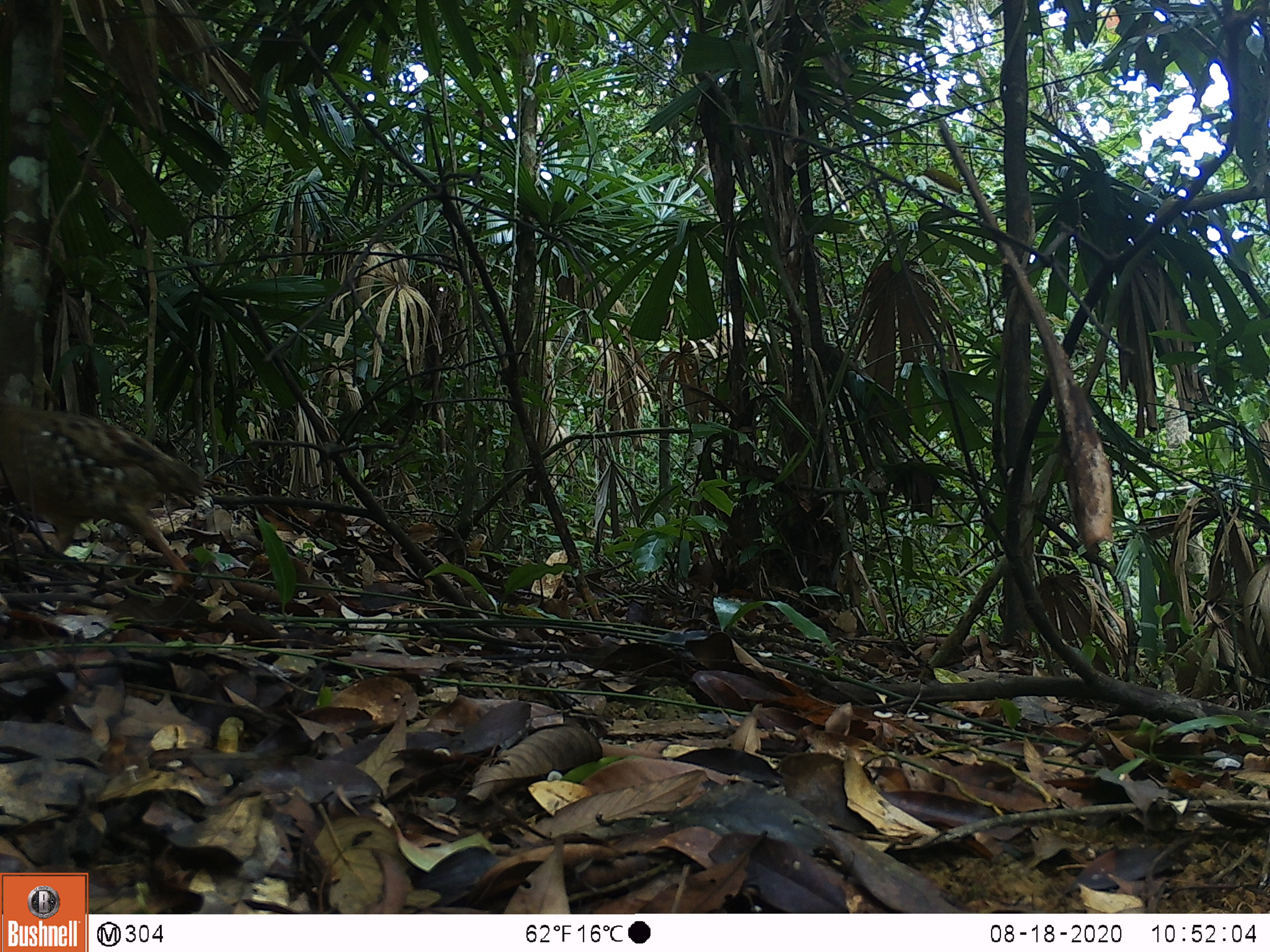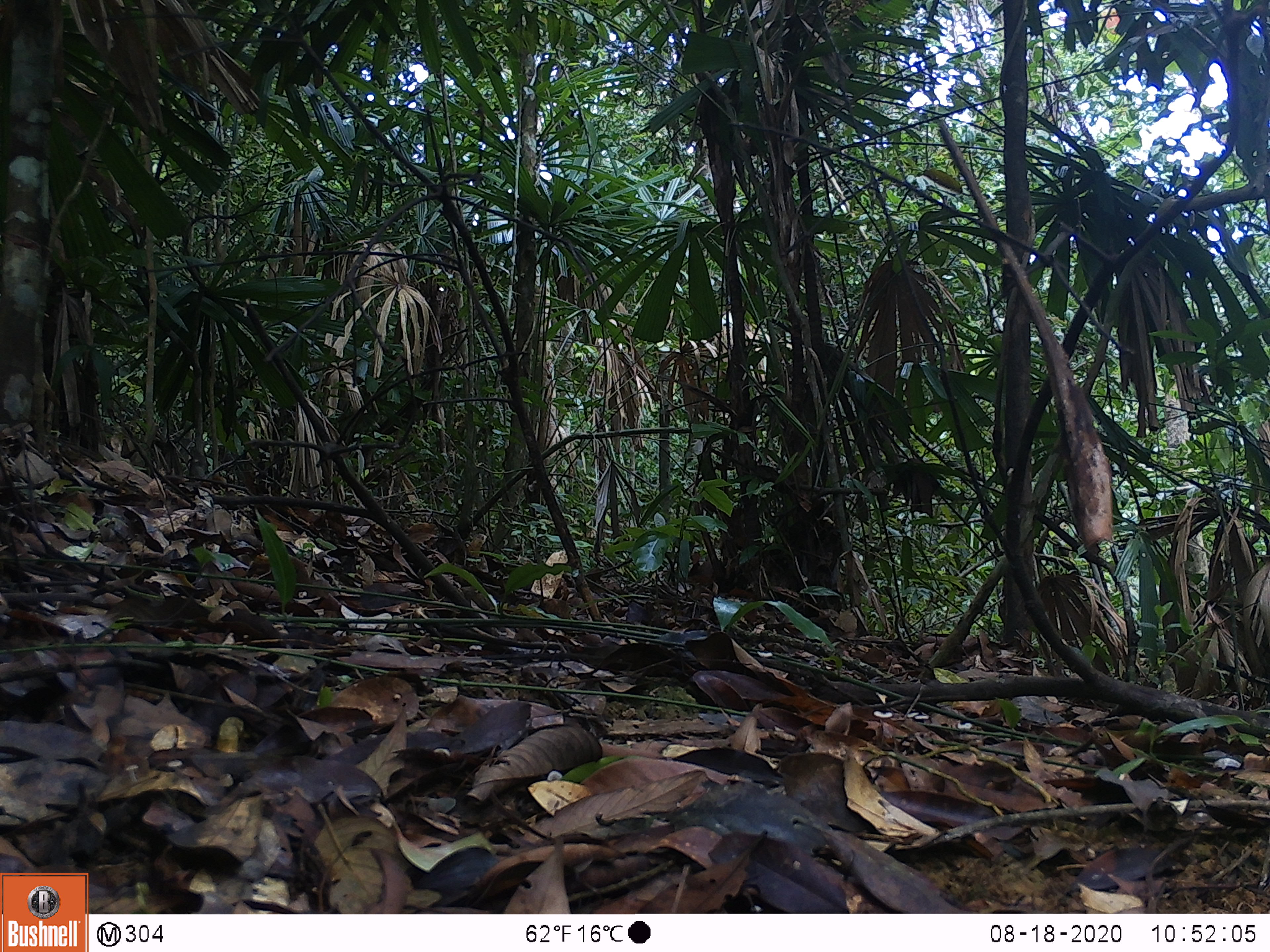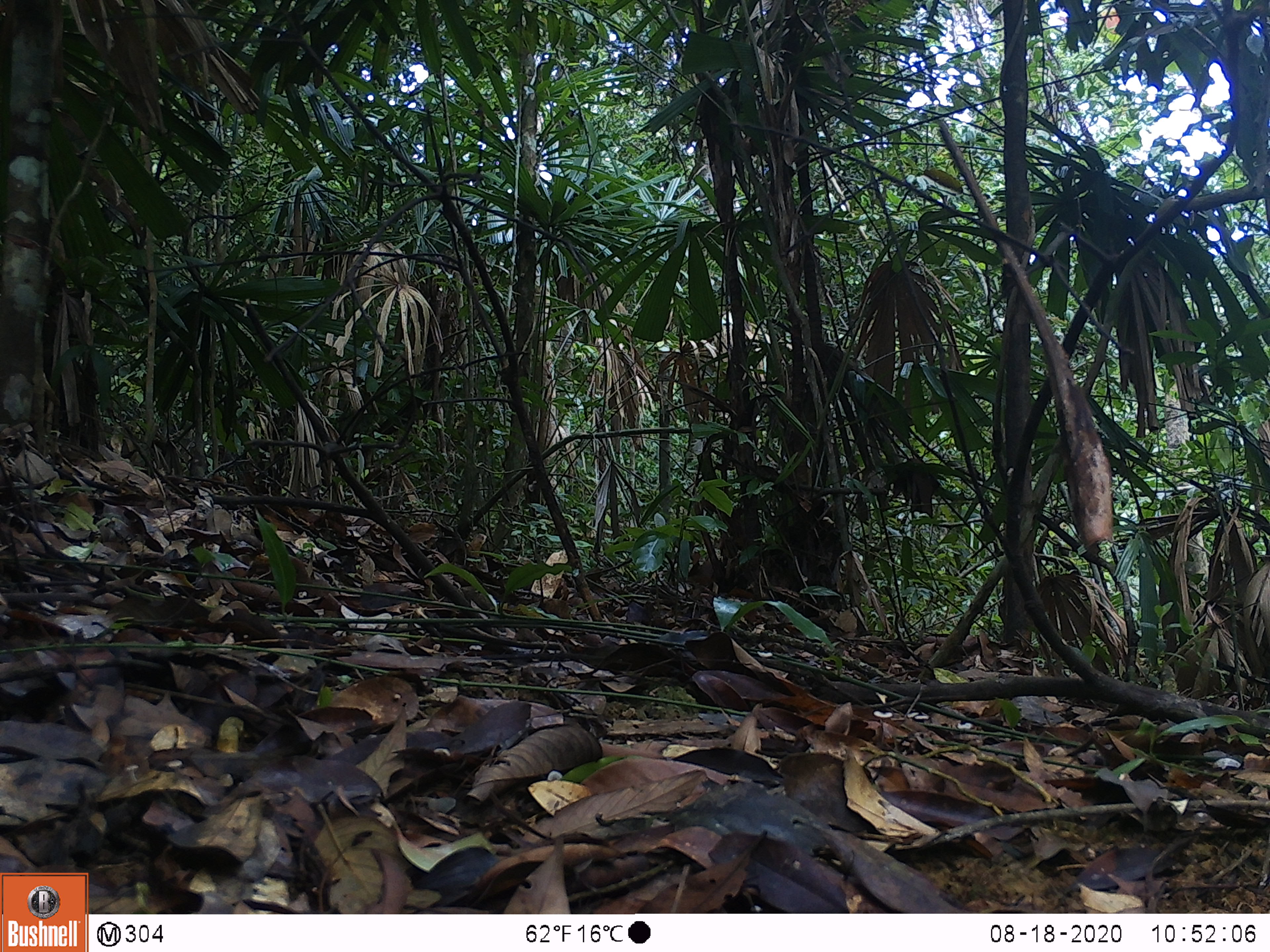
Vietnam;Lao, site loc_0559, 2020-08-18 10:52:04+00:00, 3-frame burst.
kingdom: Animalia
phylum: Chordata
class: Aves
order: Galliformes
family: Phasianidae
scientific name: Phasianidae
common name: partridge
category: unidentified partridge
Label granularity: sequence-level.